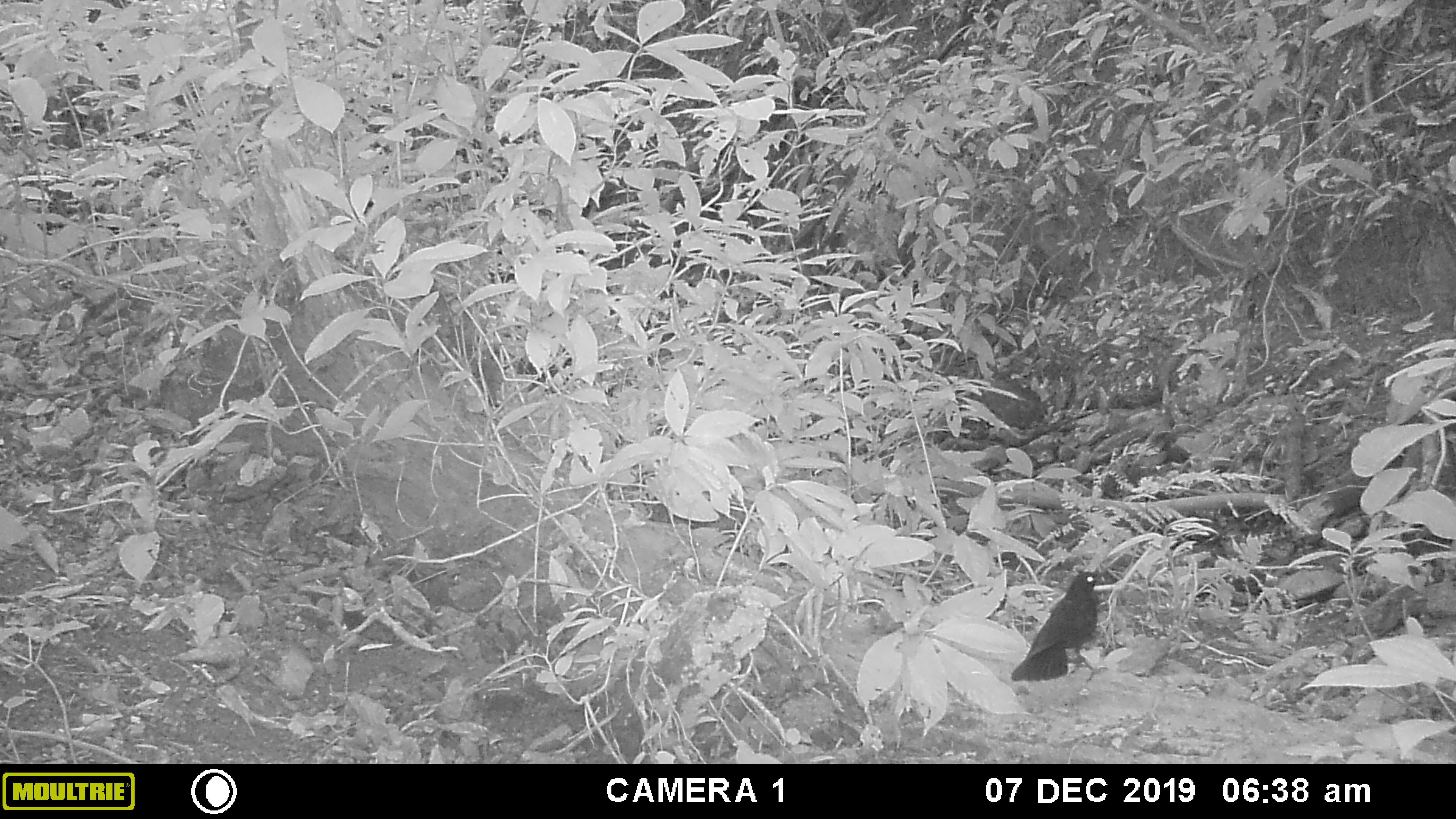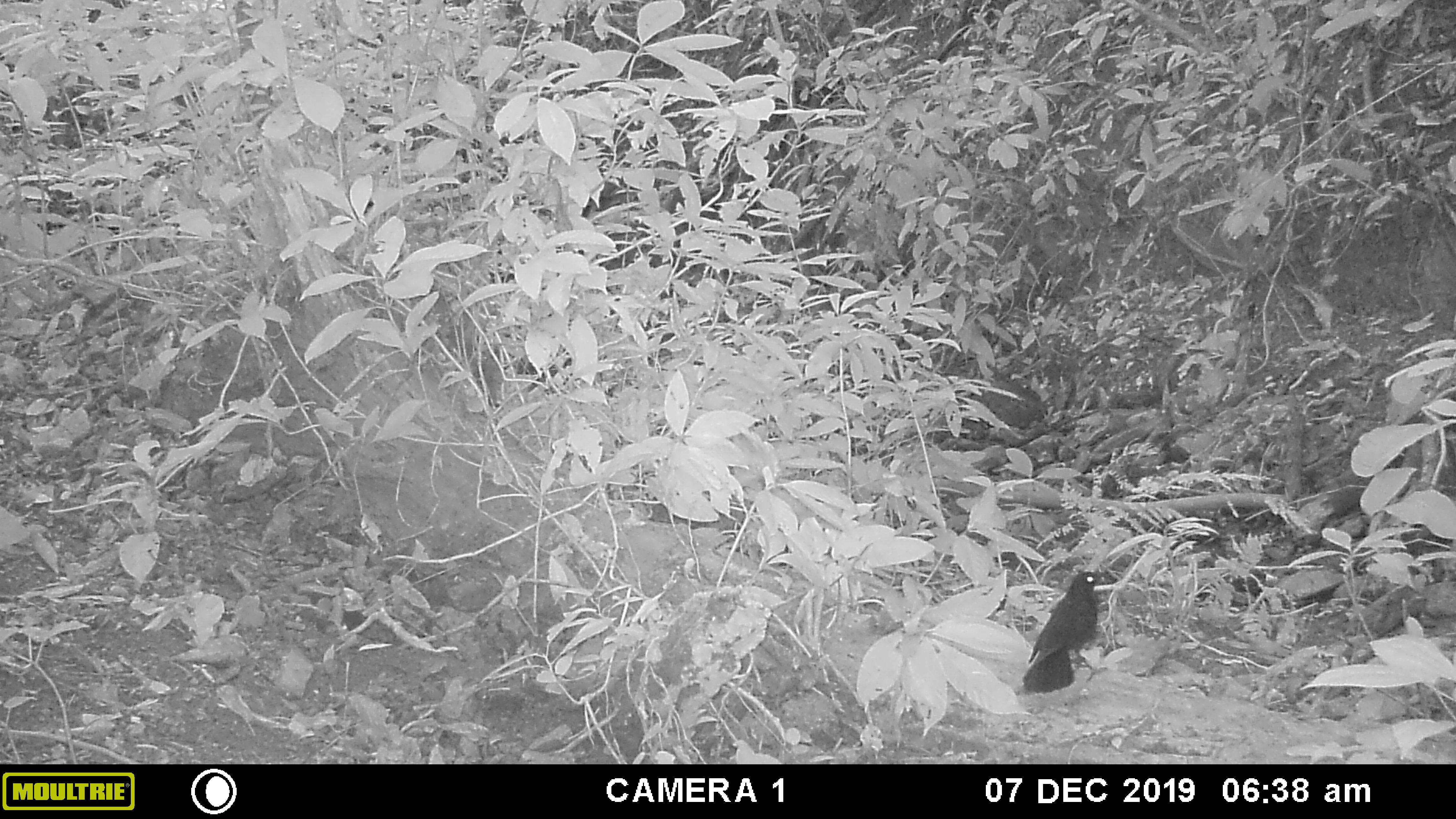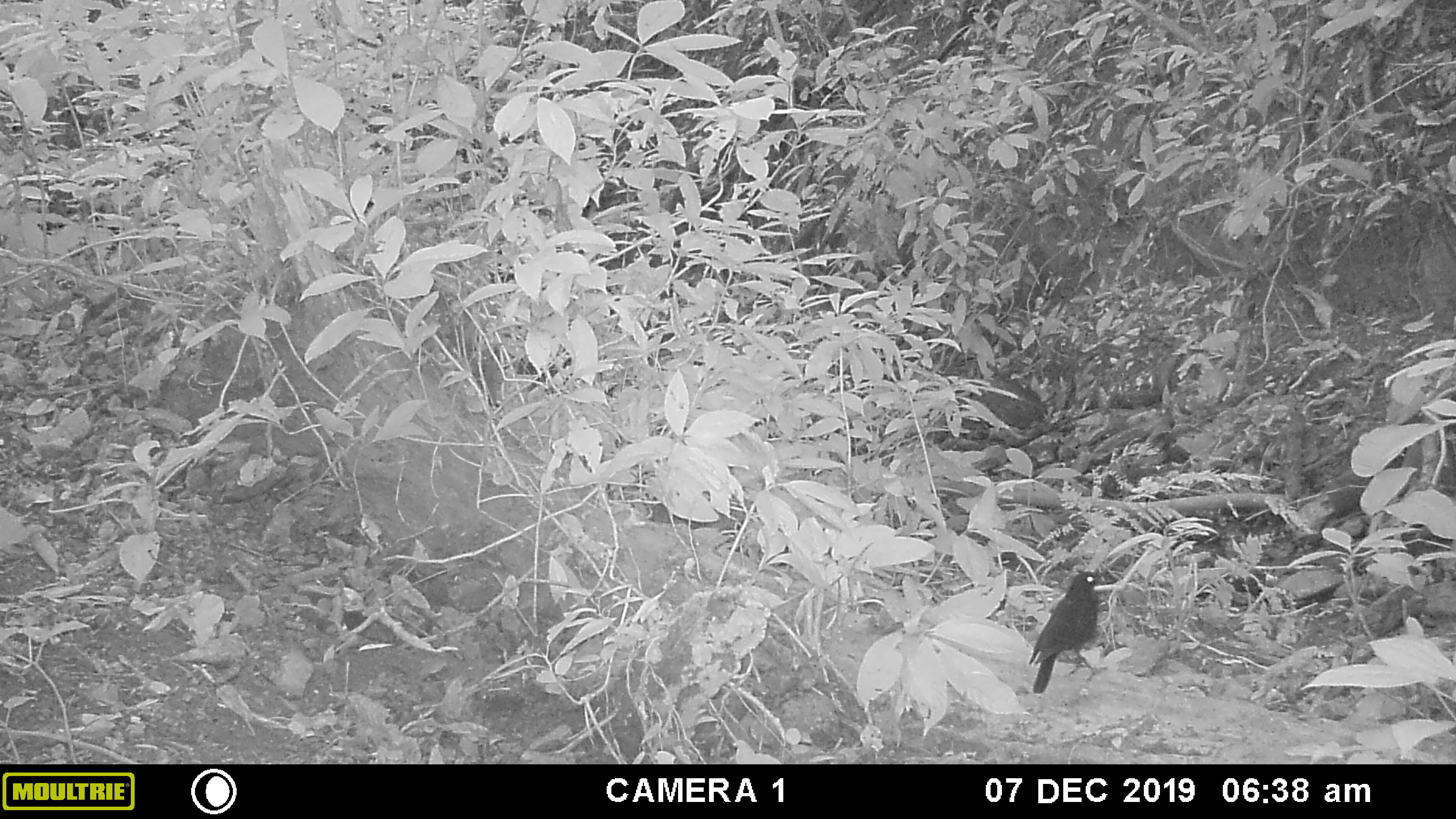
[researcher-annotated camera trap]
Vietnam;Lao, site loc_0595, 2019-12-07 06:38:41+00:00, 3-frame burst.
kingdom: Animalia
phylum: Chordata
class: Aves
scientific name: Aves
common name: bird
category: unidentified bird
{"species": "unidentified bird (bird) (Aves)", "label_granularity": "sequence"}